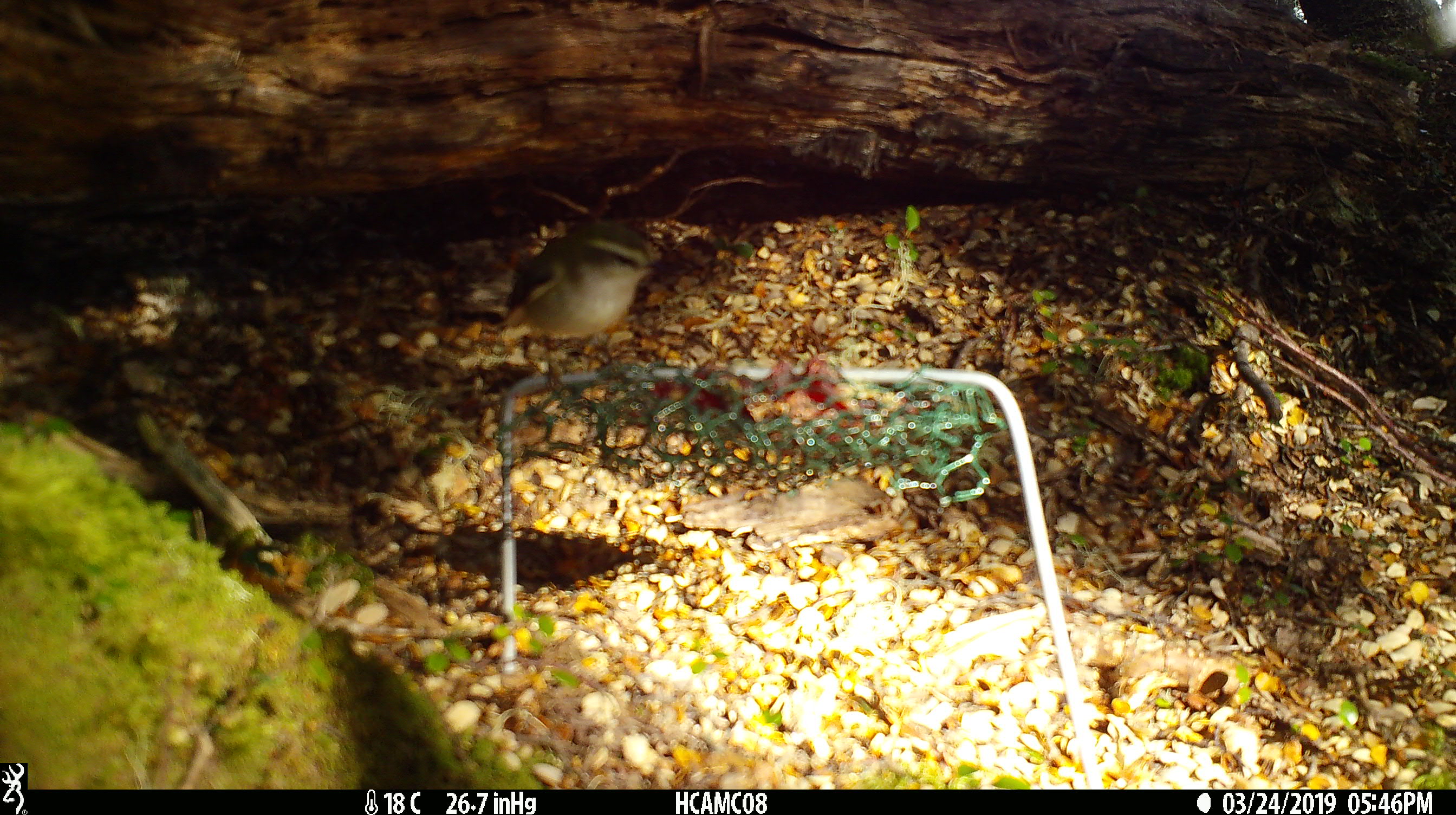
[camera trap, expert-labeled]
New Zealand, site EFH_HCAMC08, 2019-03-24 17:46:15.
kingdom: Animalia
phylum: Chordata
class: Aves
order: Passeriformes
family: Acanthisittidae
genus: Acanthisitta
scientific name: Acanthisitta chloris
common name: rifleman